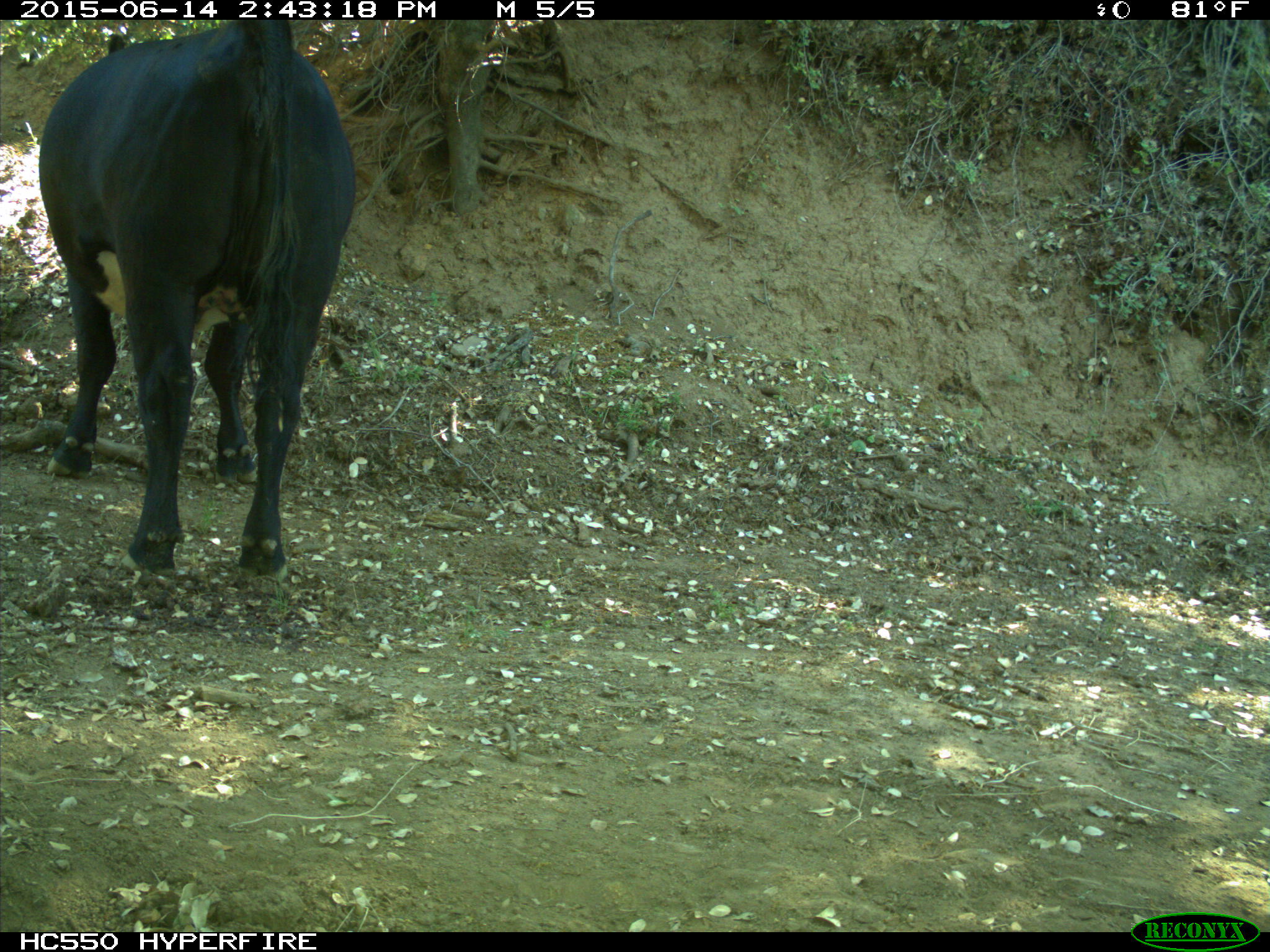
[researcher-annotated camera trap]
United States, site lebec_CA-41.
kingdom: Animalia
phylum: Chordata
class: Mammalia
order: Artiodactyla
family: Bovidae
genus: Bos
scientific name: Bos taurus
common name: domestic cow